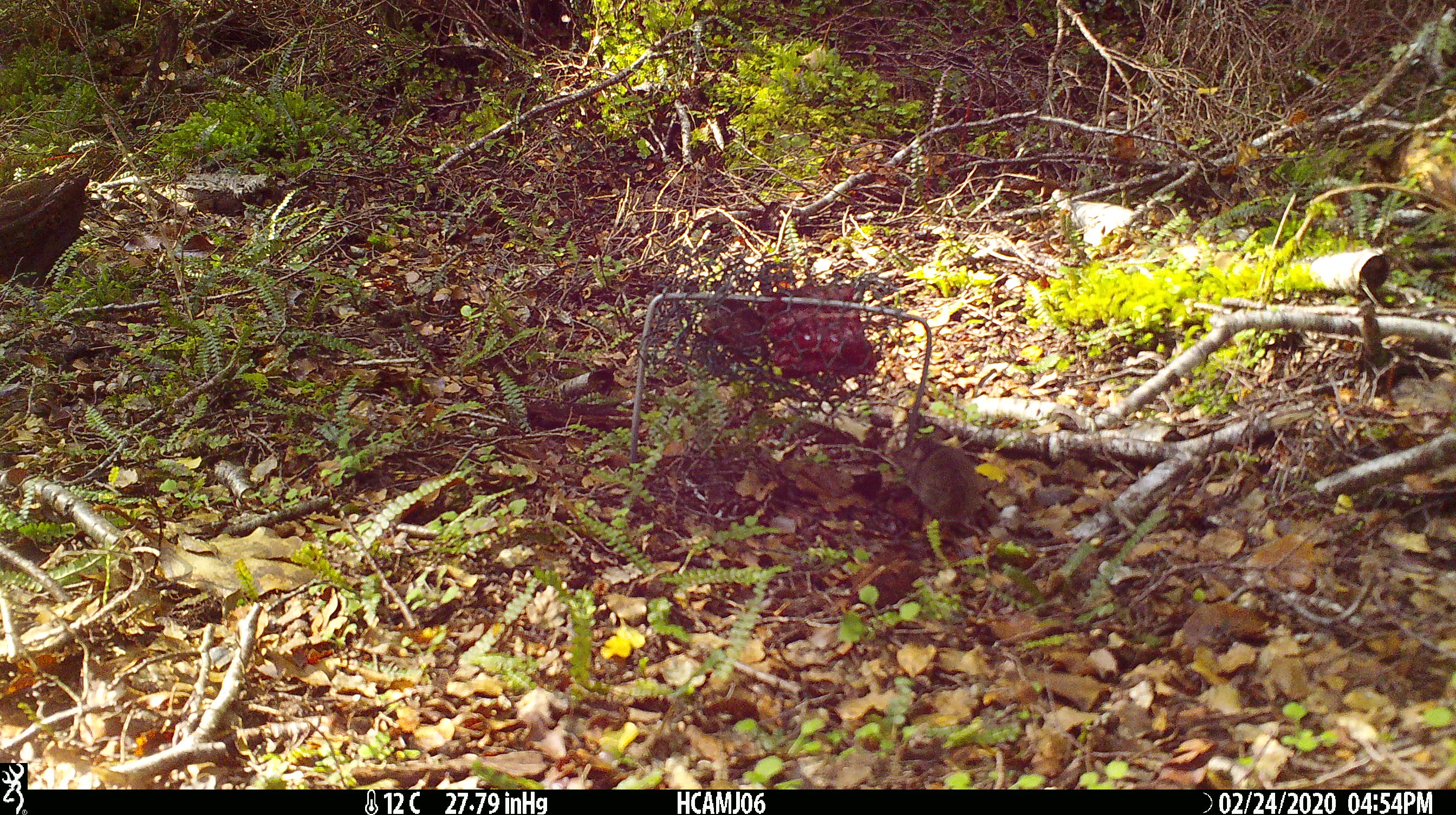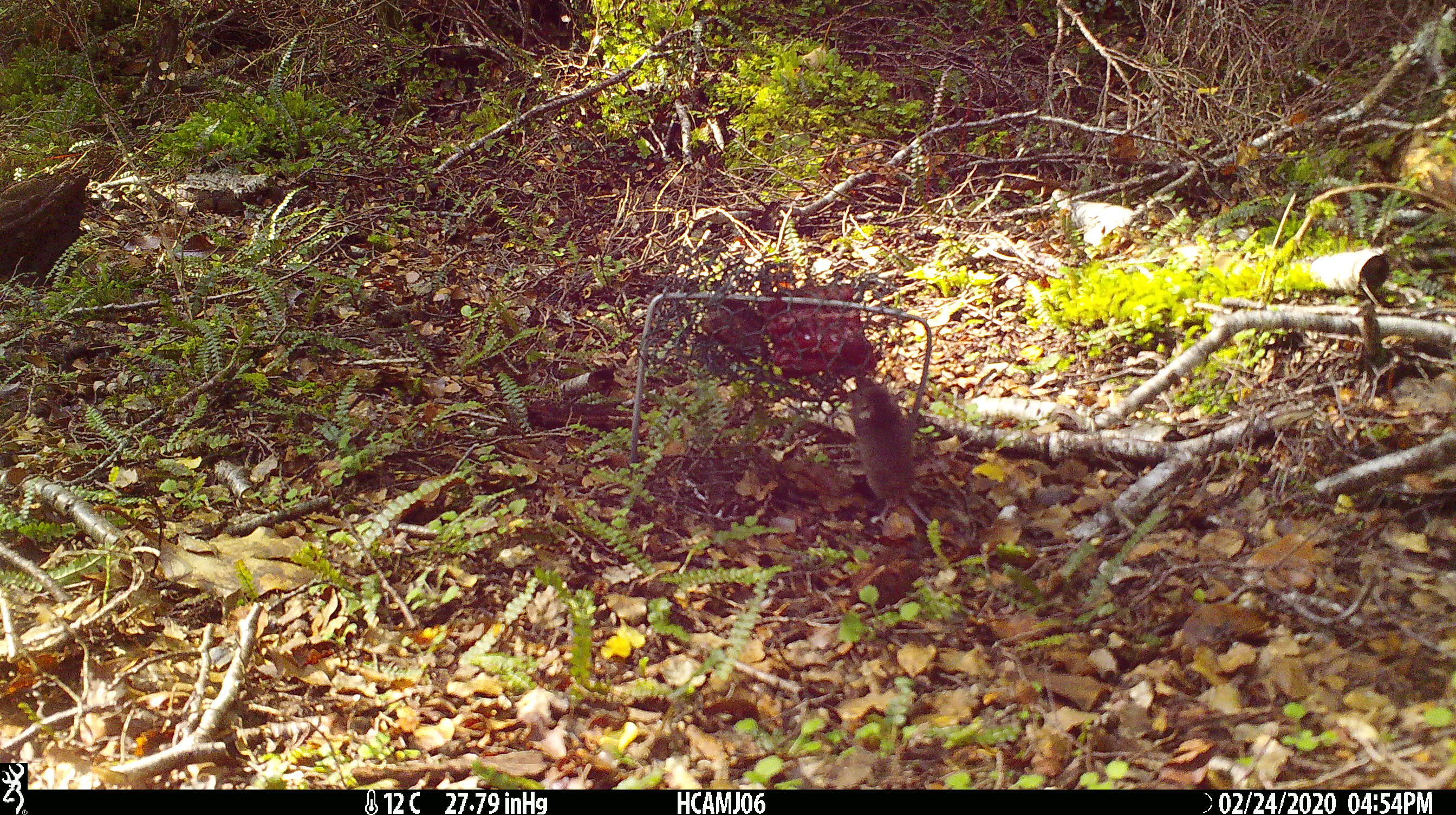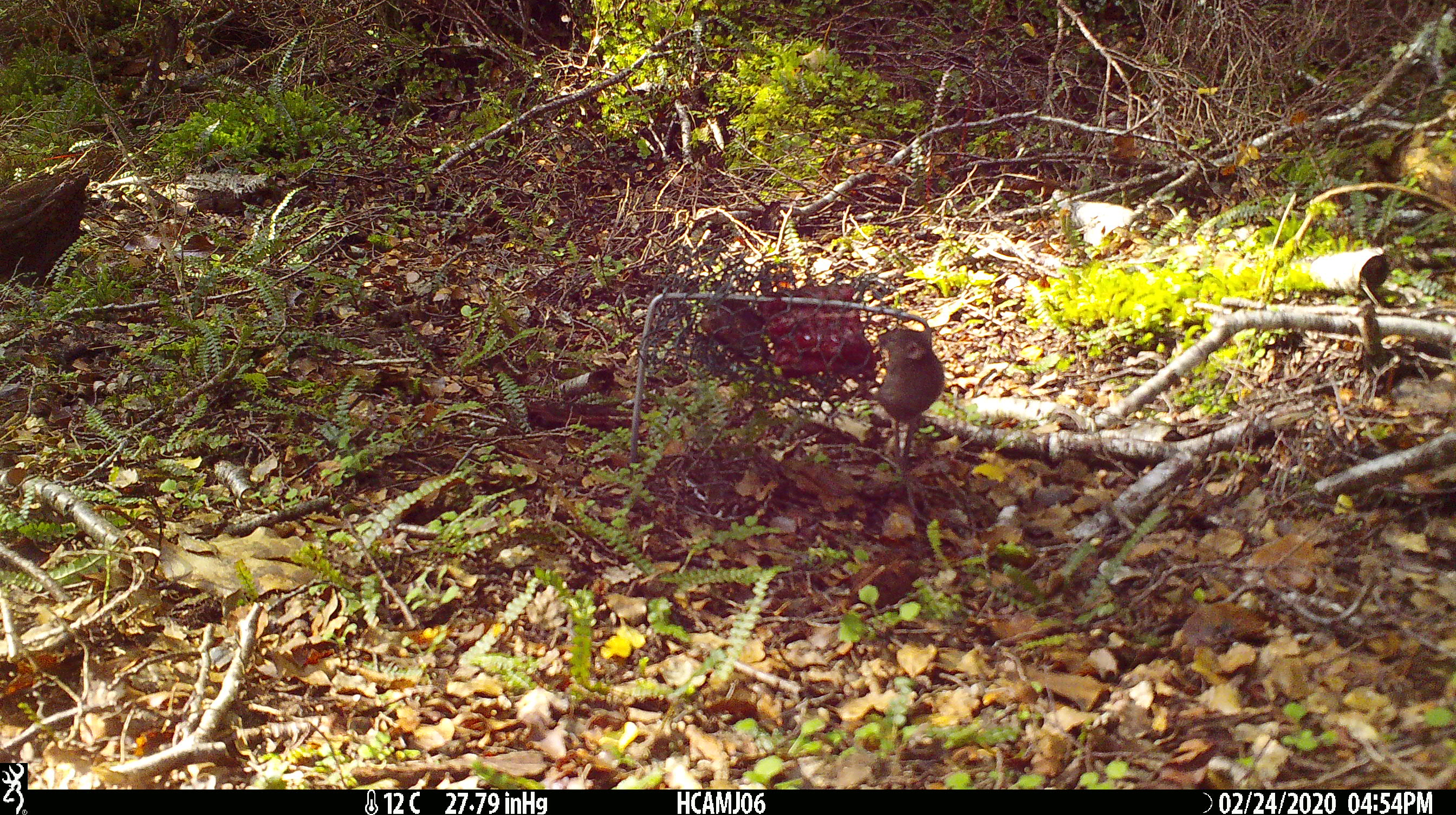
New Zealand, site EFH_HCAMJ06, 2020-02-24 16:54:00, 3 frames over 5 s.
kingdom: Animalia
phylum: Chordata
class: Mammalia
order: Rodentia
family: Muridae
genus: Mus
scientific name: Mus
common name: mouse